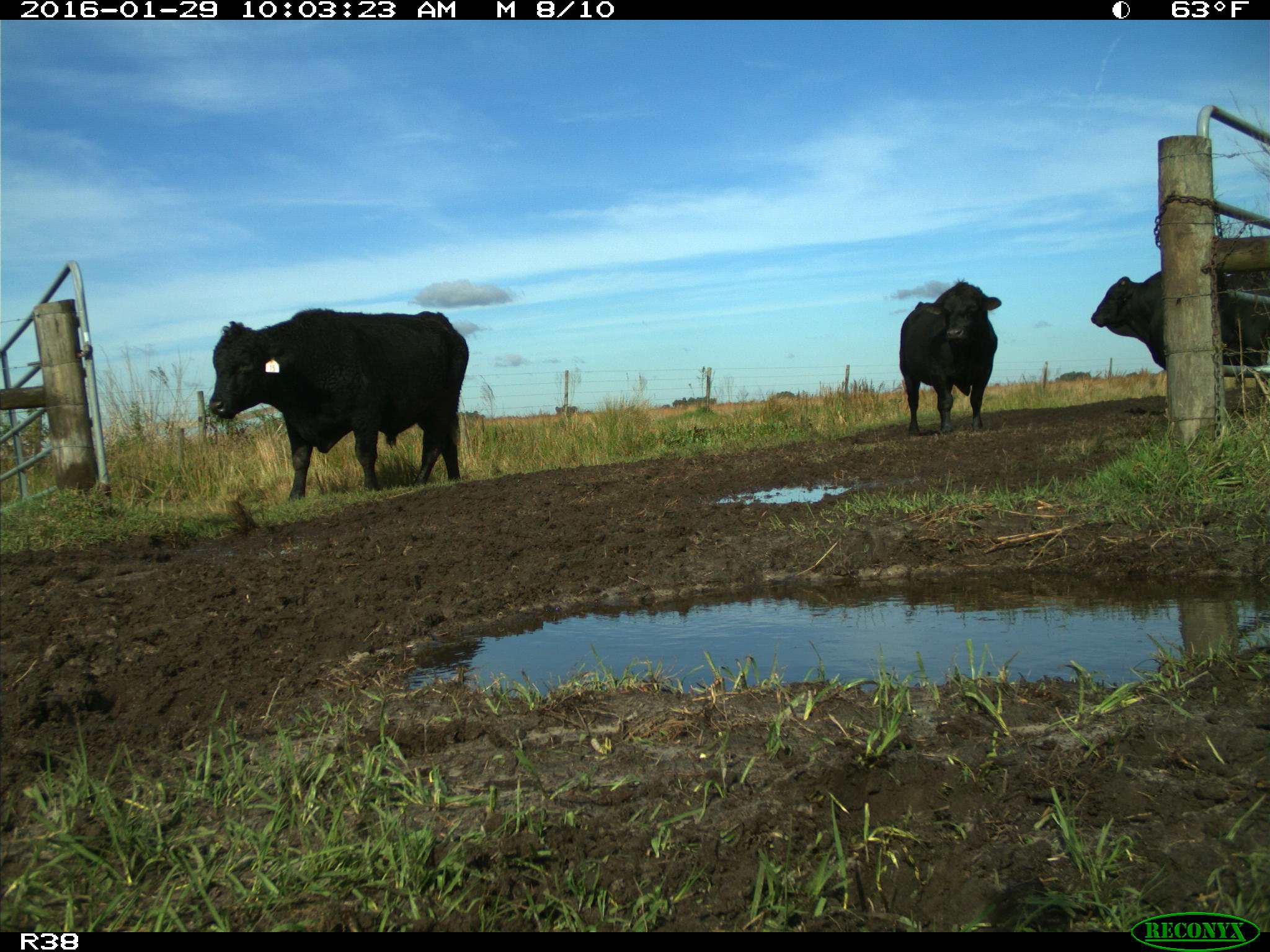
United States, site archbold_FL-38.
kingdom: Animalia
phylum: Chordata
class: Mammalia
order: Artiodactyla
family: Bovidae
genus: Bos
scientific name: Bos taurus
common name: domestic cow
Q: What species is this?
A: Bos taurus (domestic cow).